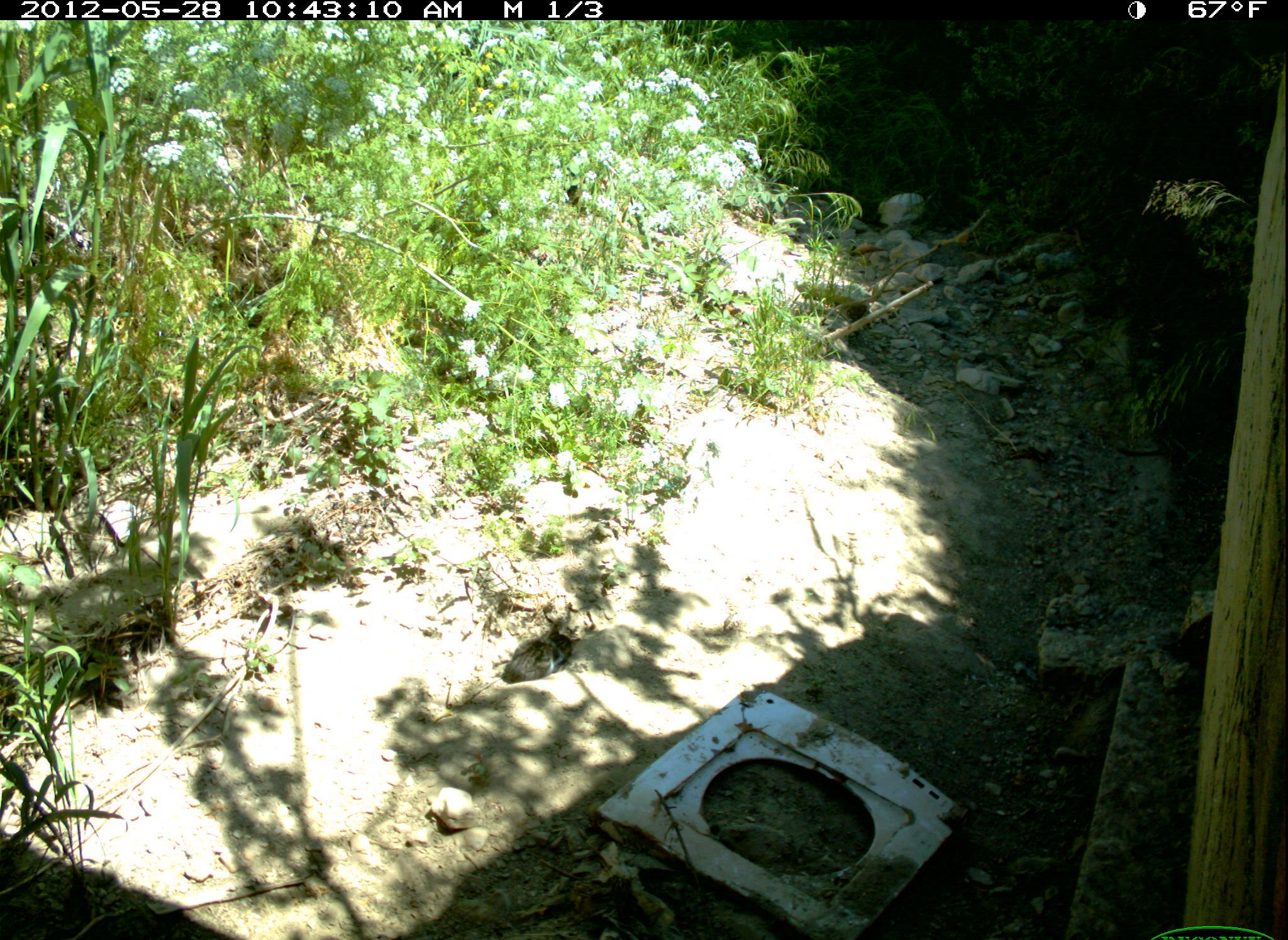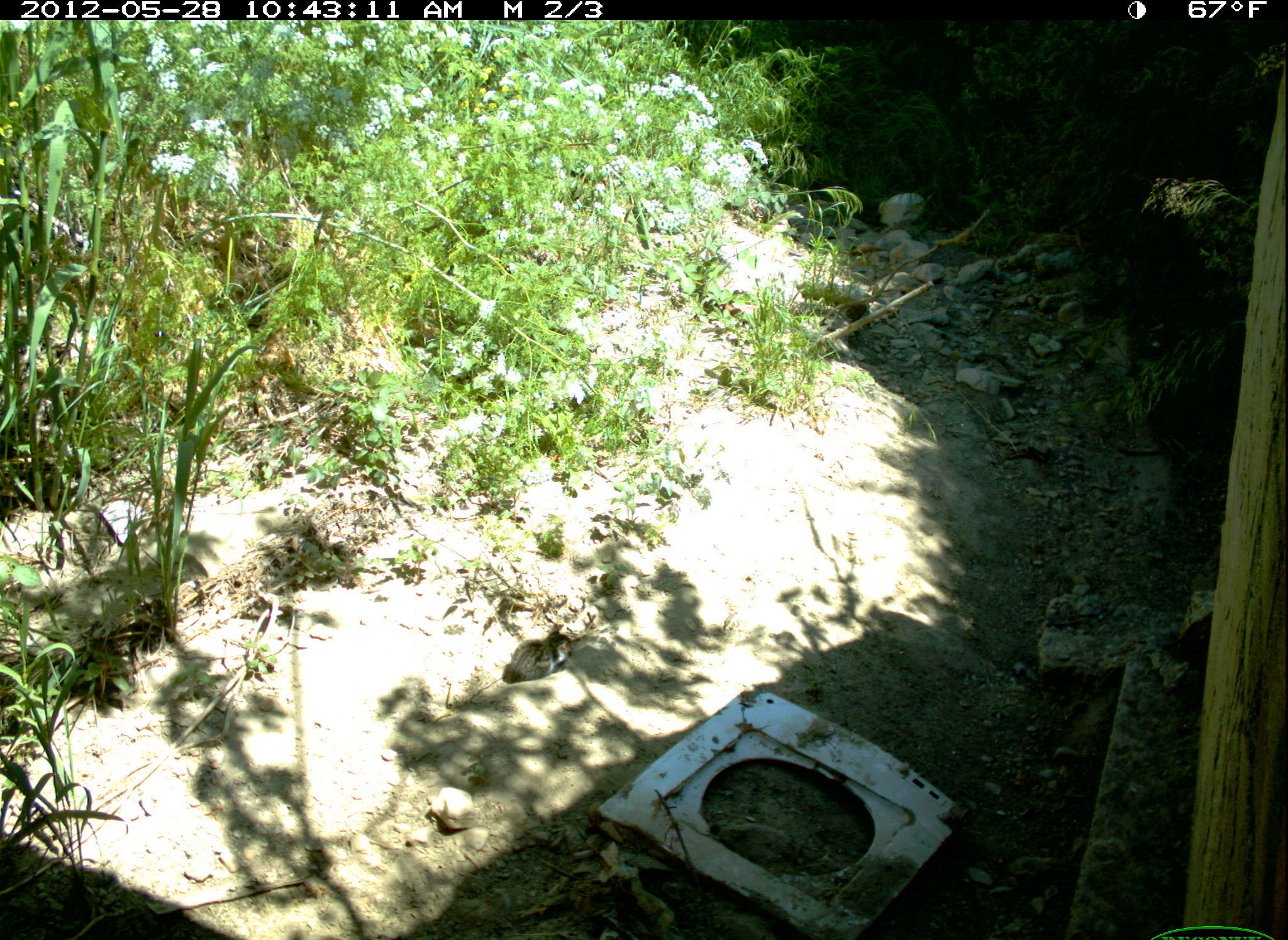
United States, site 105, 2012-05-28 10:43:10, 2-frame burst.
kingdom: Animalia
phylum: Chordata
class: Mammalia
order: Carnivora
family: Felidae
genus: Felis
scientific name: Felis catus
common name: cat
Cat (Felis catus).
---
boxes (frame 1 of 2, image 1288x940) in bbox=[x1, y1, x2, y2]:
cat: bbox=[499, 598, 588, 687]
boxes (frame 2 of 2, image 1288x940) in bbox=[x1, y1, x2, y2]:
cat: bbox=[481, 617, 594, 691]